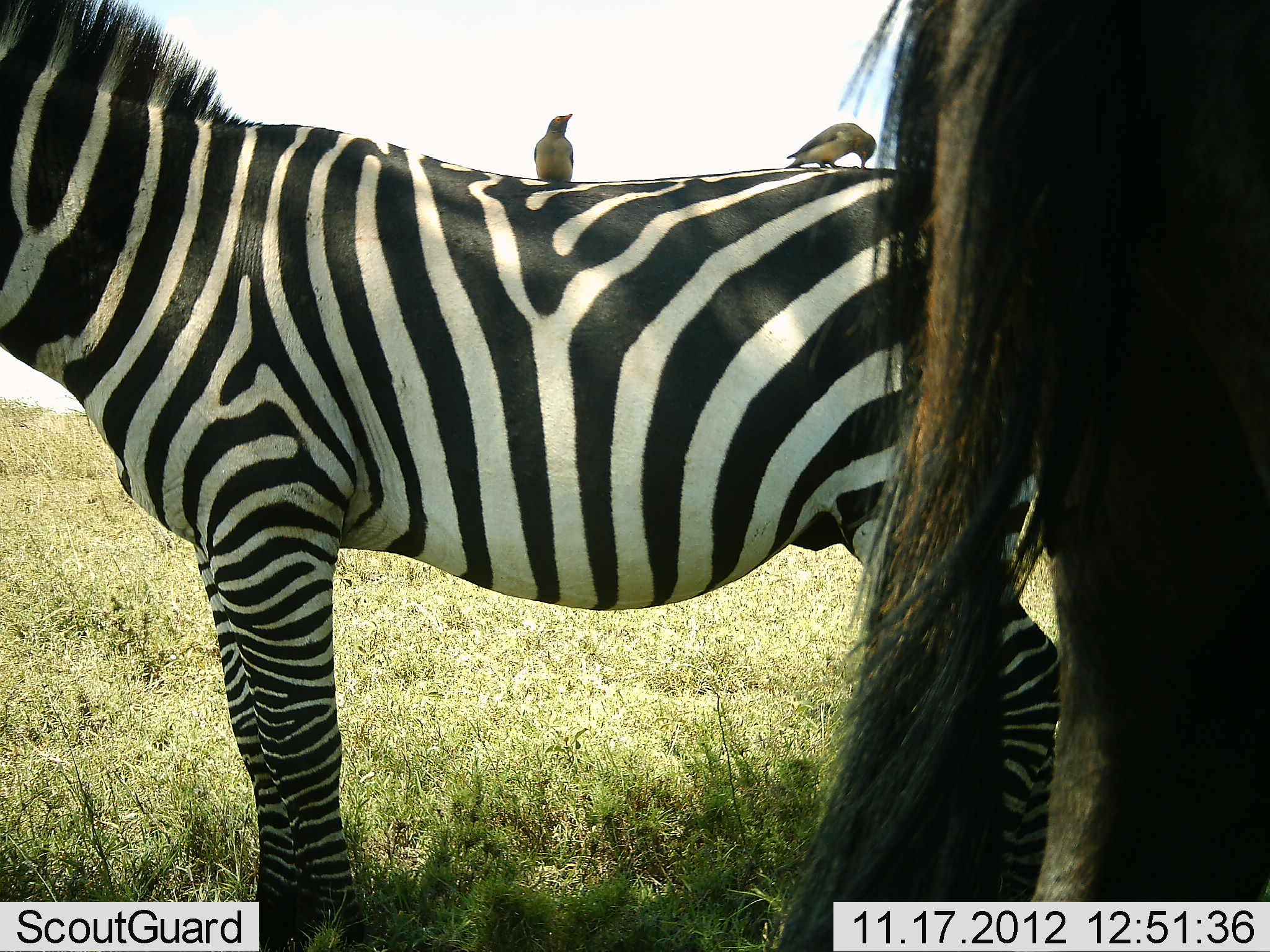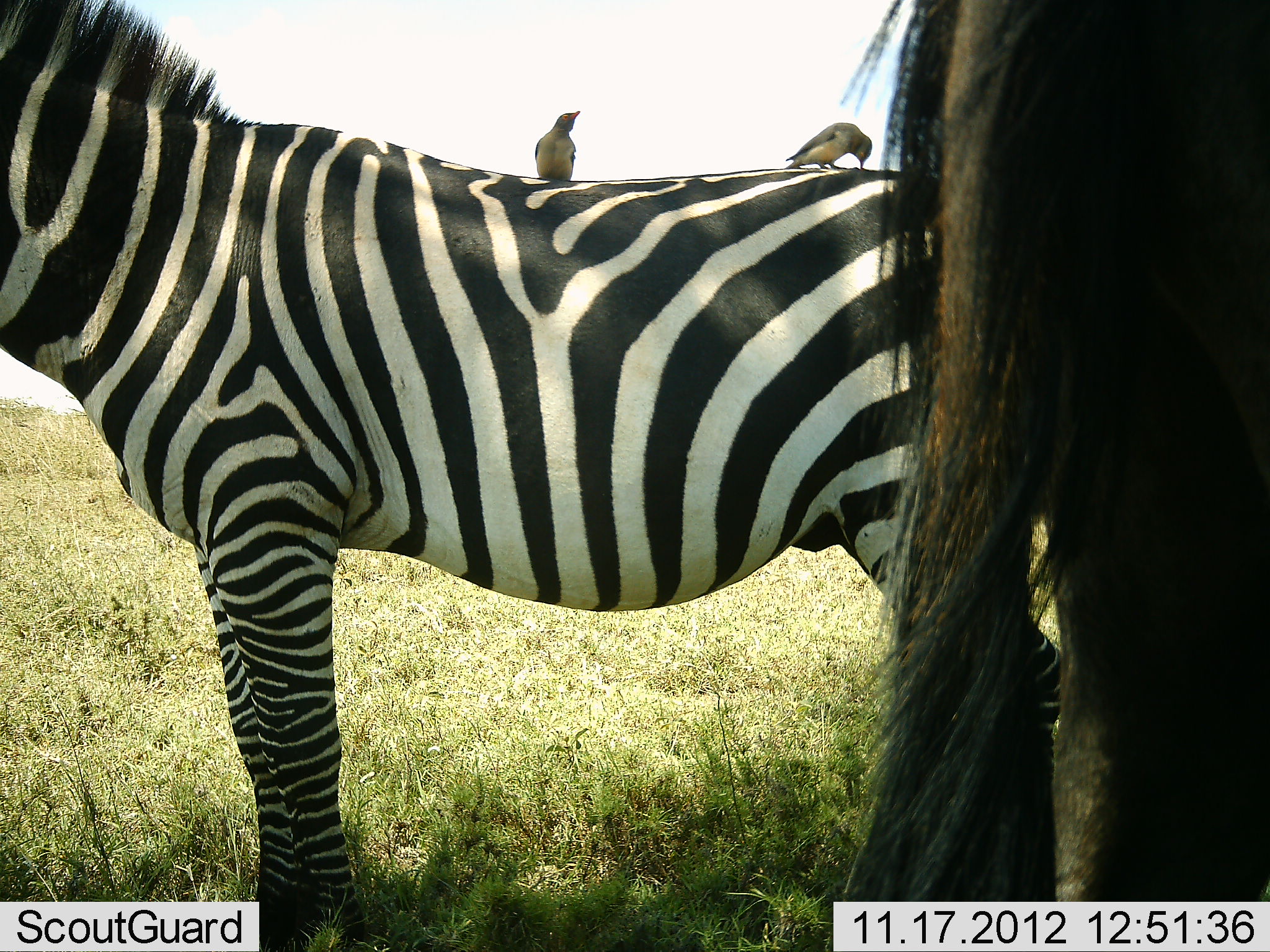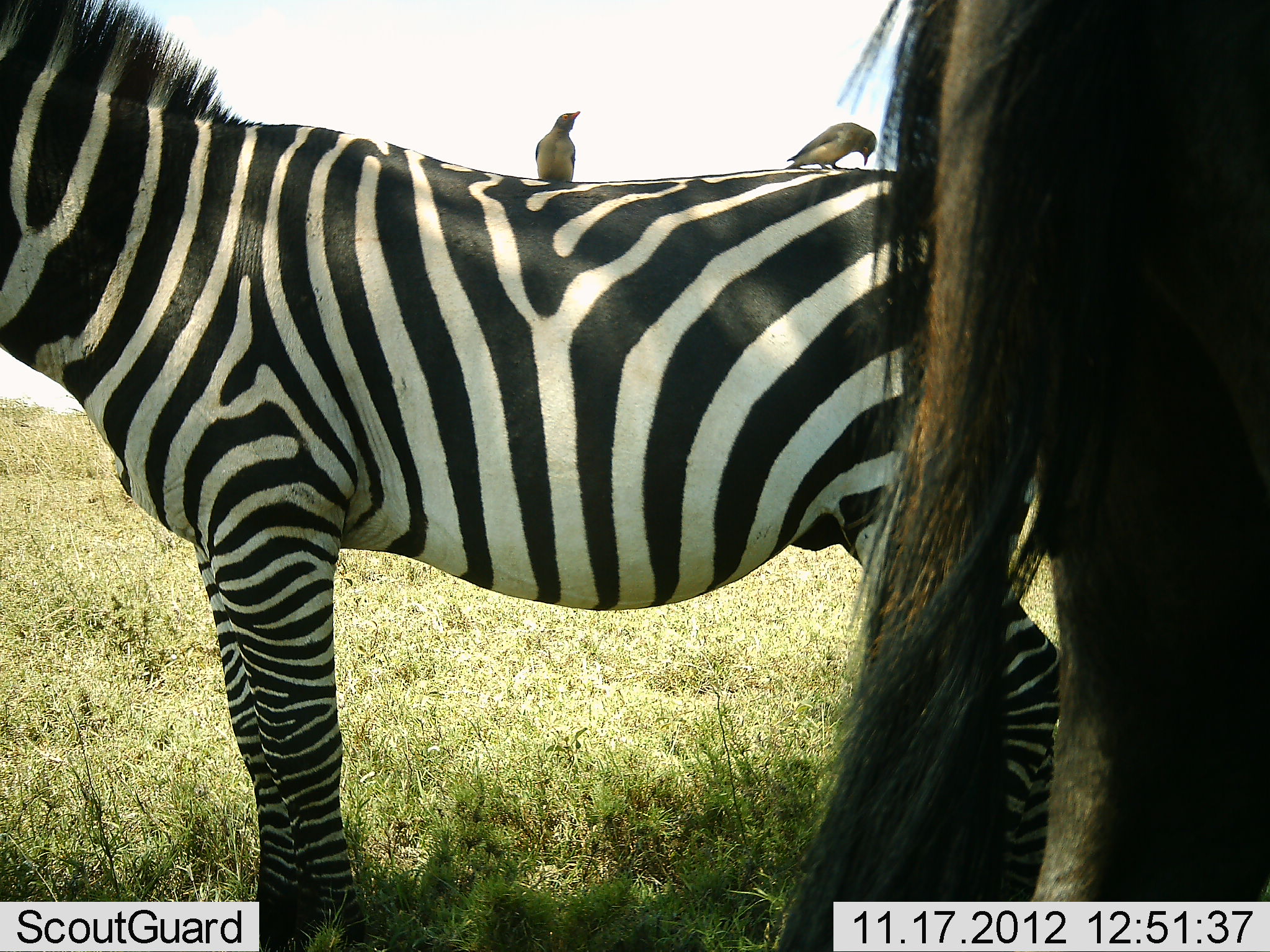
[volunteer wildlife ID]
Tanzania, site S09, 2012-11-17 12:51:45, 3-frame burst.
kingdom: Animalia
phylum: Chordata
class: Aves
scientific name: Aves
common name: bird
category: otherbird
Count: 2.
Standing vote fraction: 75%.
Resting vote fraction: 0%.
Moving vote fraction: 0%.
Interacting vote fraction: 17%.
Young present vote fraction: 0%.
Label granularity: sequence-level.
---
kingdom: Animalia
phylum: Chordata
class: Mammalia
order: Artiodactyla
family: Bovidae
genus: Connochaetes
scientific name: Connochaetes taurinus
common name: blue wildebeest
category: wildebeest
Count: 1.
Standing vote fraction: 100%.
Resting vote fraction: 0%.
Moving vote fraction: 0%.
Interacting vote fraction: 0%.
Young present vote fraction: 0%.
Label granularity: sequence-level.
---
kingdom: Animalia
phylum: Chordata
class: Mammalia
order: Perissodactyla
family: Equidae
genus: Equus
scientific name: Equus quagga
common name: plains zebra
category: zebra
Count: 1.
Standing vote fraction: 100%.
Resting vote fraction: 0%.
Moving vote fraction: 0%.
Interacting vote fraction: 0%.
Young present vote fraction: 0%.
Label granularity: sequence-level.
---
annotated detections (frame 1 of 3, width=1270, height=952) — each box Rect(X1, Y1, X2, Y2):
animal: Rect(0, 0, 1058, 951); Rect(772, 0, 1270, 952); Rect(785, 121, 876, 169); Rect(530, 113, 574, 183)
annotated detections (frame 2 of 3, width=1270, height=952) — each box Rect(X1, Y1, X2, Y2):
animal: Rect(0, 0, 1067, 951); Rect(835, 0, 1270, 952); Rect(783, 122, 872, 173); Rect(533, 110, 580, 184)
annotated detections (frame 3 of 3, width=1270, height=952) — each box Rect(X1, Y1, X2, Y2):
animal: Rect(0, 0, 1059, 951); Rect(775, 0, 1270, 952); Rect(784, 121, 878, 173); Rect(533, 110, 580, 183)